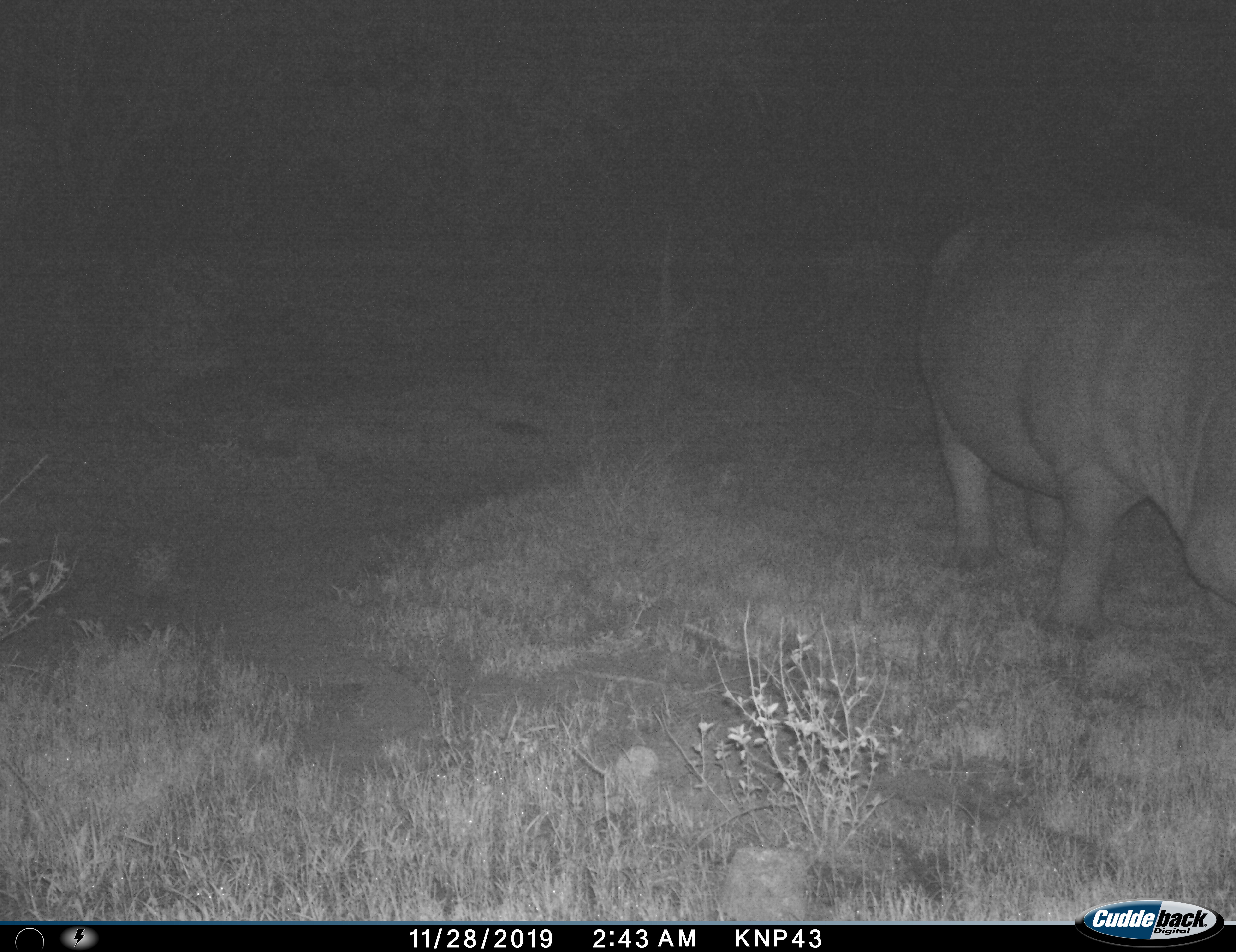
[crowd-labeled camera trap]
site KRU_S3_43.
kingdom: Animalia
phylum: Chordata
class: Mammalia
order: Artiodactyla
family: Hippopotamidae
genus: Hippopotamus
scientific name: Hippopotamus amphibius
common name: hippopotamus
Hippopotamus (Hippopotamus amphibius), count 1. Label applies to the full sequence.